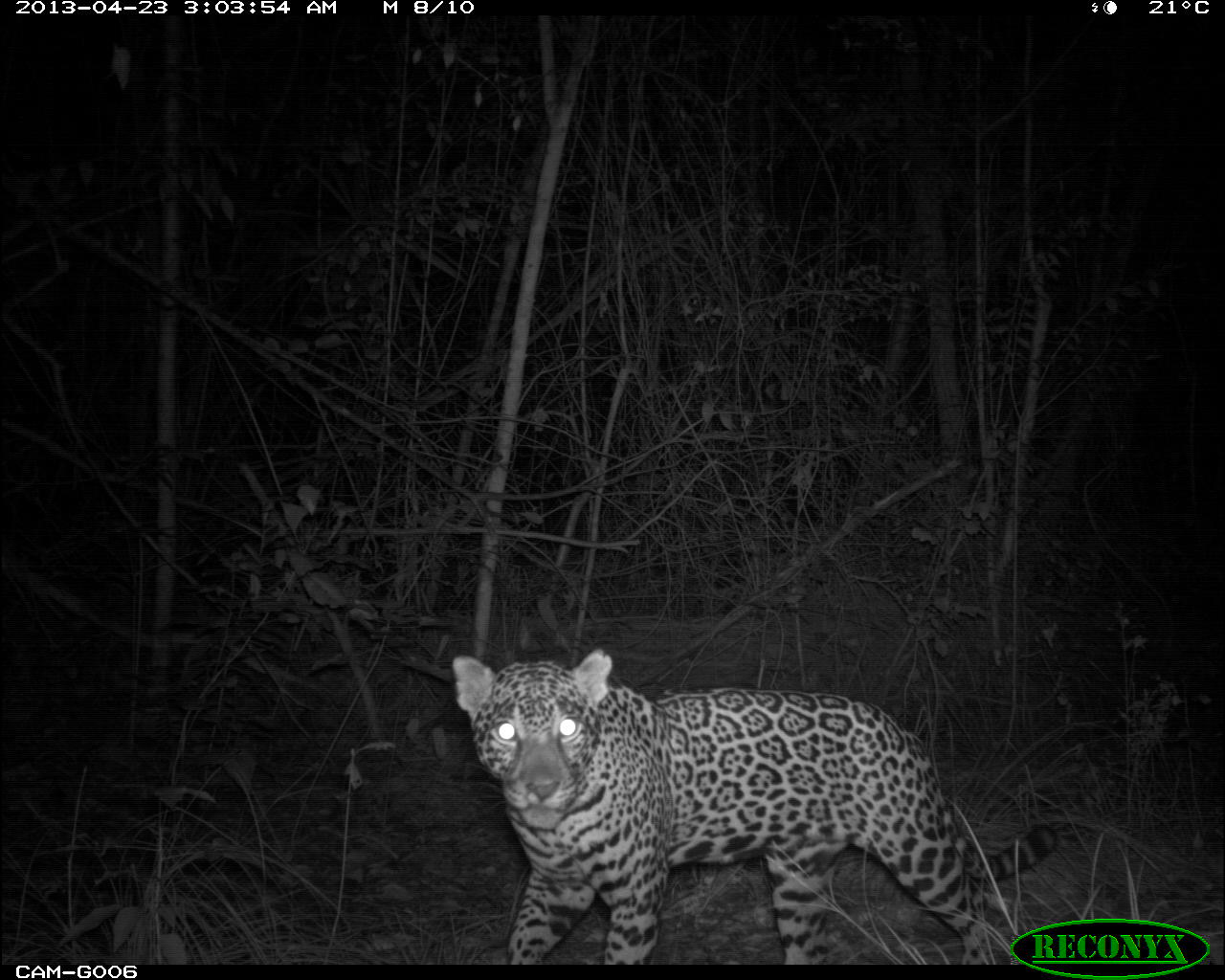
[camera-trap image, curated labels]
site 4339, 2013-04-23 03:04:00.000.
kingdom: Animalia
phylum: Chordata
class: Mammalia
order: Carnivora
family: Felidae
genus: Panthera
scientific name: Panthera onca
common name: jaguar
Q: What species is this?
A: Panthera onca (jaguar).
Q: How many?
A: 1.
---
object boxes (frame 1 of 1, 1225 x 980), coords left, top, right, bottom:
panthera onca: 449, 647, 1057, 964